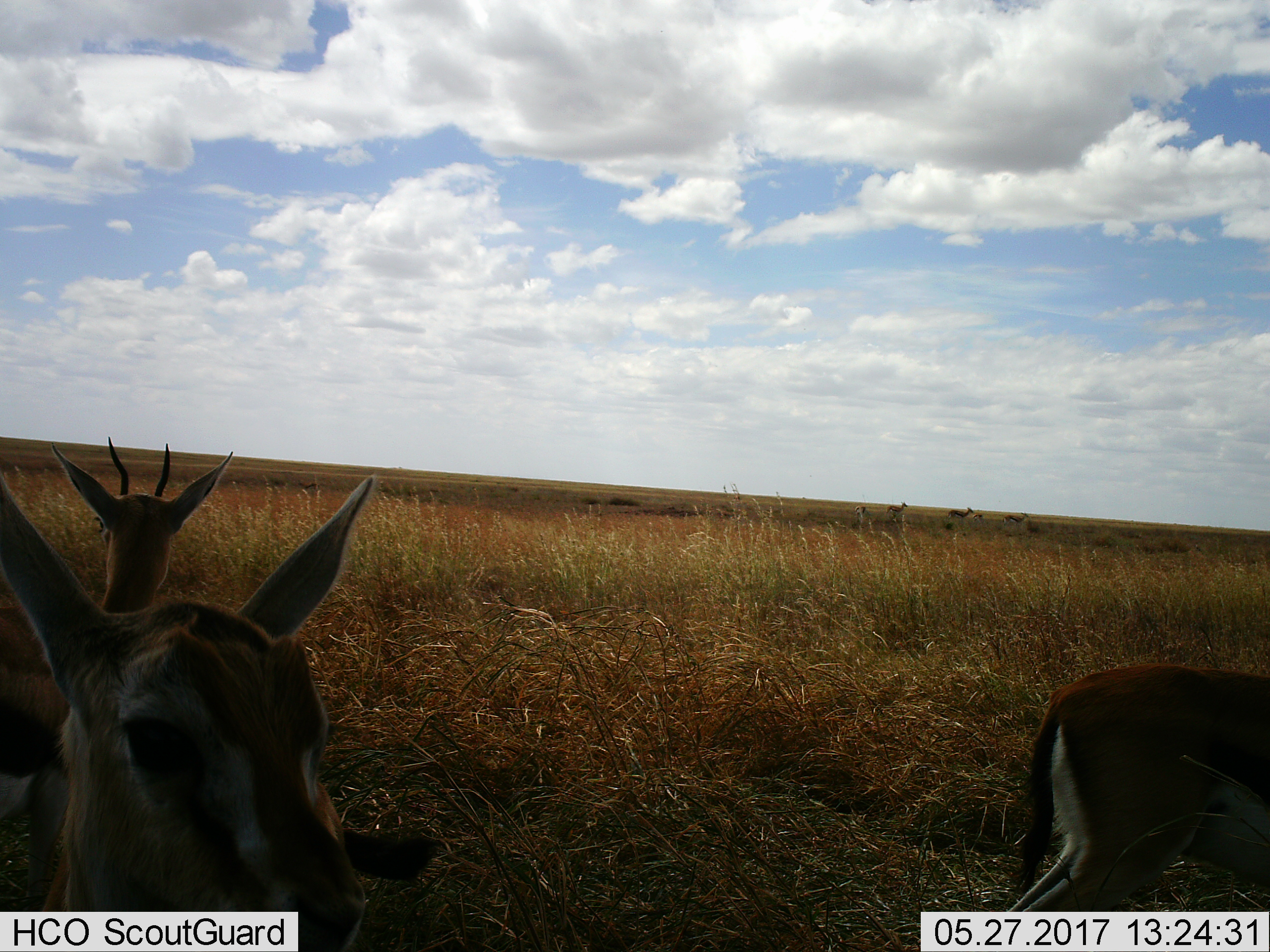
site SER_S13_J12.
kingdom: Animalia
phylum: Chordata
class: Mammalia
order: Artiodactyla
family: Bovidae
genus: Eudorcas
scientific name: Eudorcas thomsonii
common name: thomson's gazelle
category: gazellethomsons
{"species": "gazellethomsons (thomson's gazelle) (Eudorcas thomsonii)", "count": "7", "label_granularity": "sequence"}